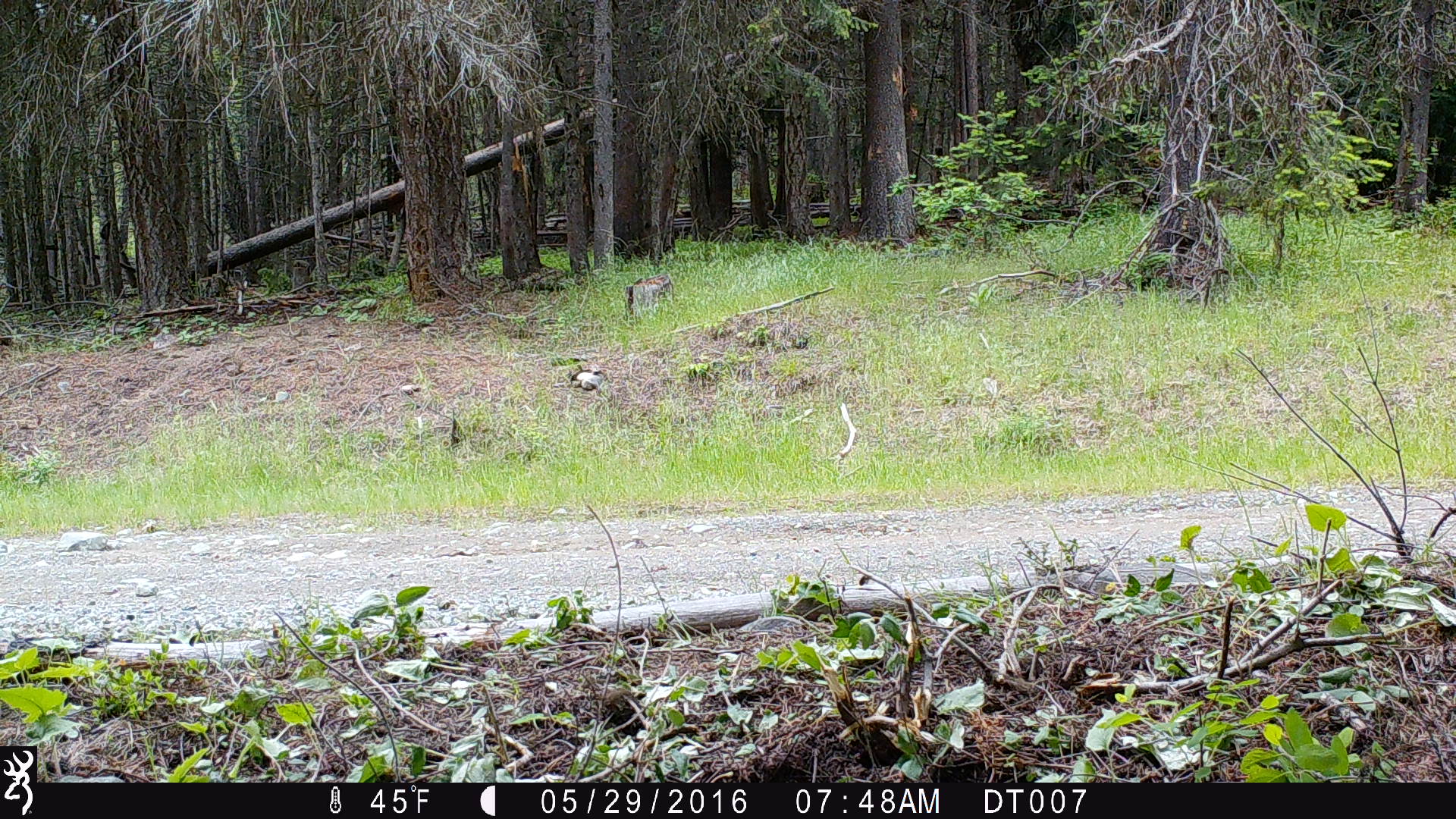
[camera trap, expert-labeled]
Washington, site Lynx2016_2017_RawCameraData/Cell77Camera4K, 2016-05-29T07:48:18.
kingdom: Animalia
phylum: Chordata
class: Mammalia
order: Artiodactyla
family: Cervidae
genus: Odocoileus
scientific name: Odocoileus hemionus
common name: mule deer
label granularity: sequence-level